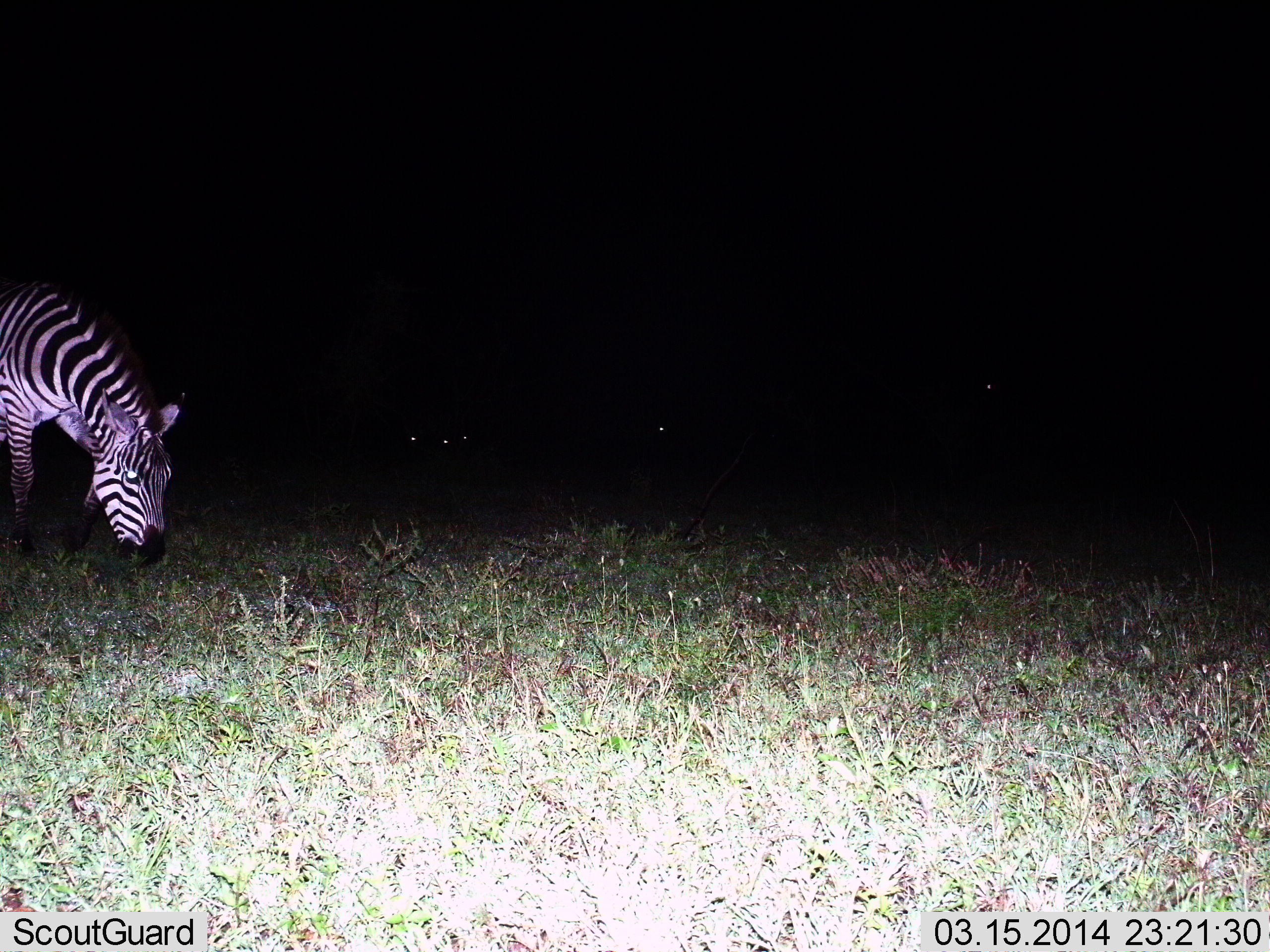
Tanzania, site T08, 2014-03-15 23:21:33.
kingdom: Animalia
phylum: Chordata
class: Mammalia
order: Perissodactyla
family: Equidae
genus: Equus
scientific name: Equus quagga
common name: plains zebra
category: zebra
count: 1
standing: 30%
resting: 0%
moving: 20%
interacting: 0%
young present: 0%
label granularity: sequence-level